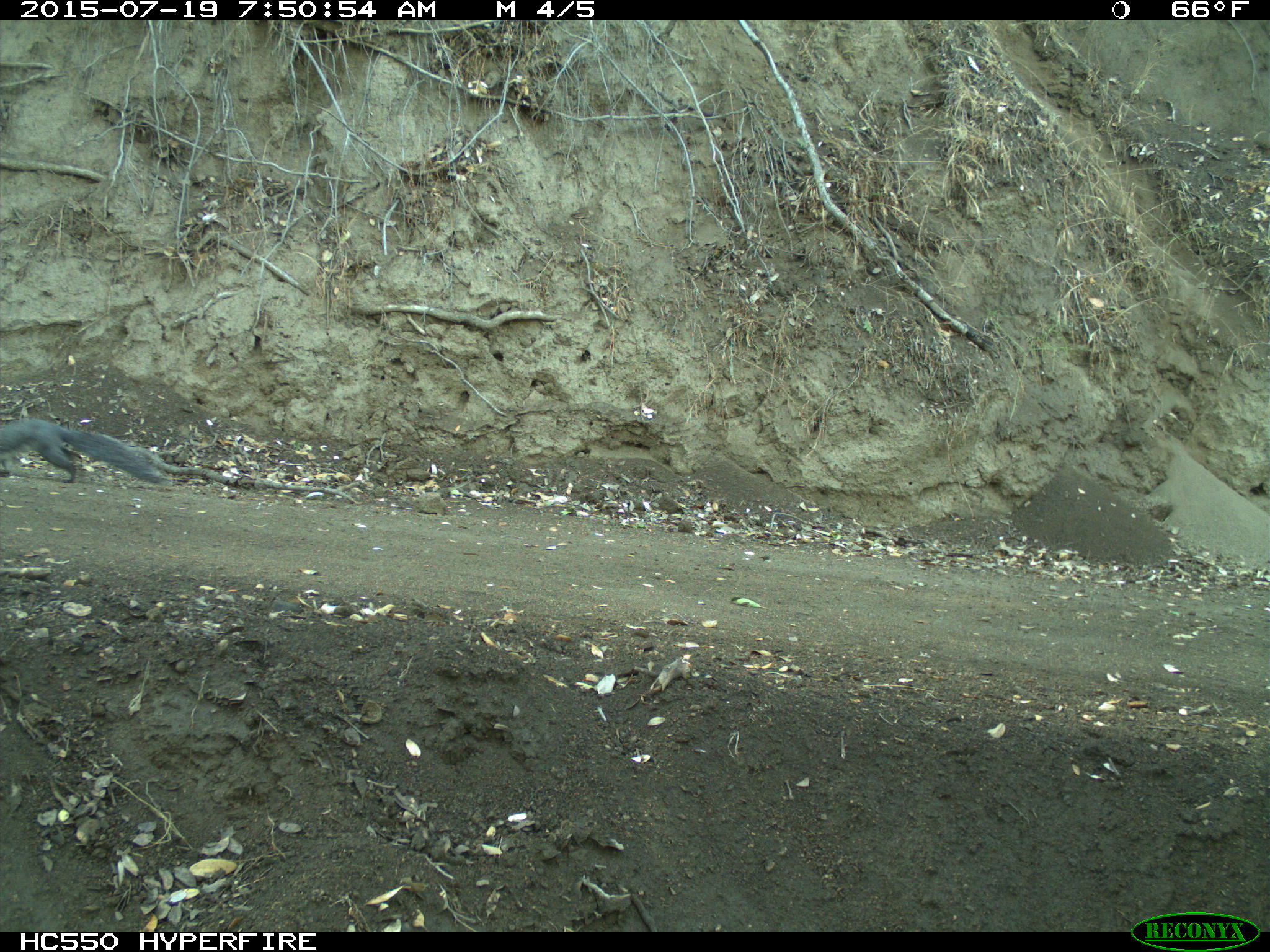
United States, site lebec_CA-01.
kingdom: Animalia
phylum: Chordata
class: Mammalia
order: Rodentia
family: Sciuridae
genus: Sciurus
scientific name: Sciurus carolinensis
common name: eastern gray squirrel